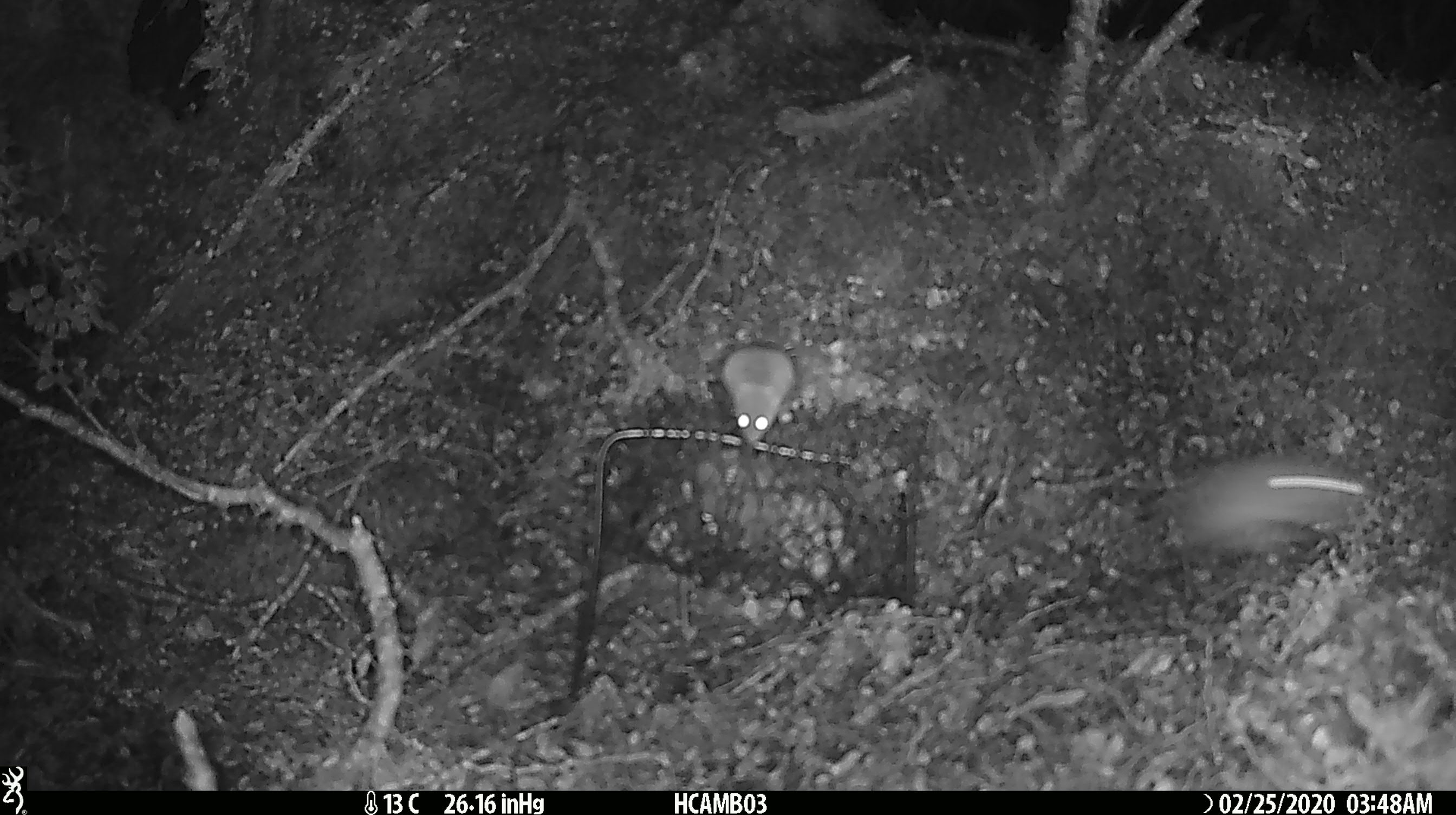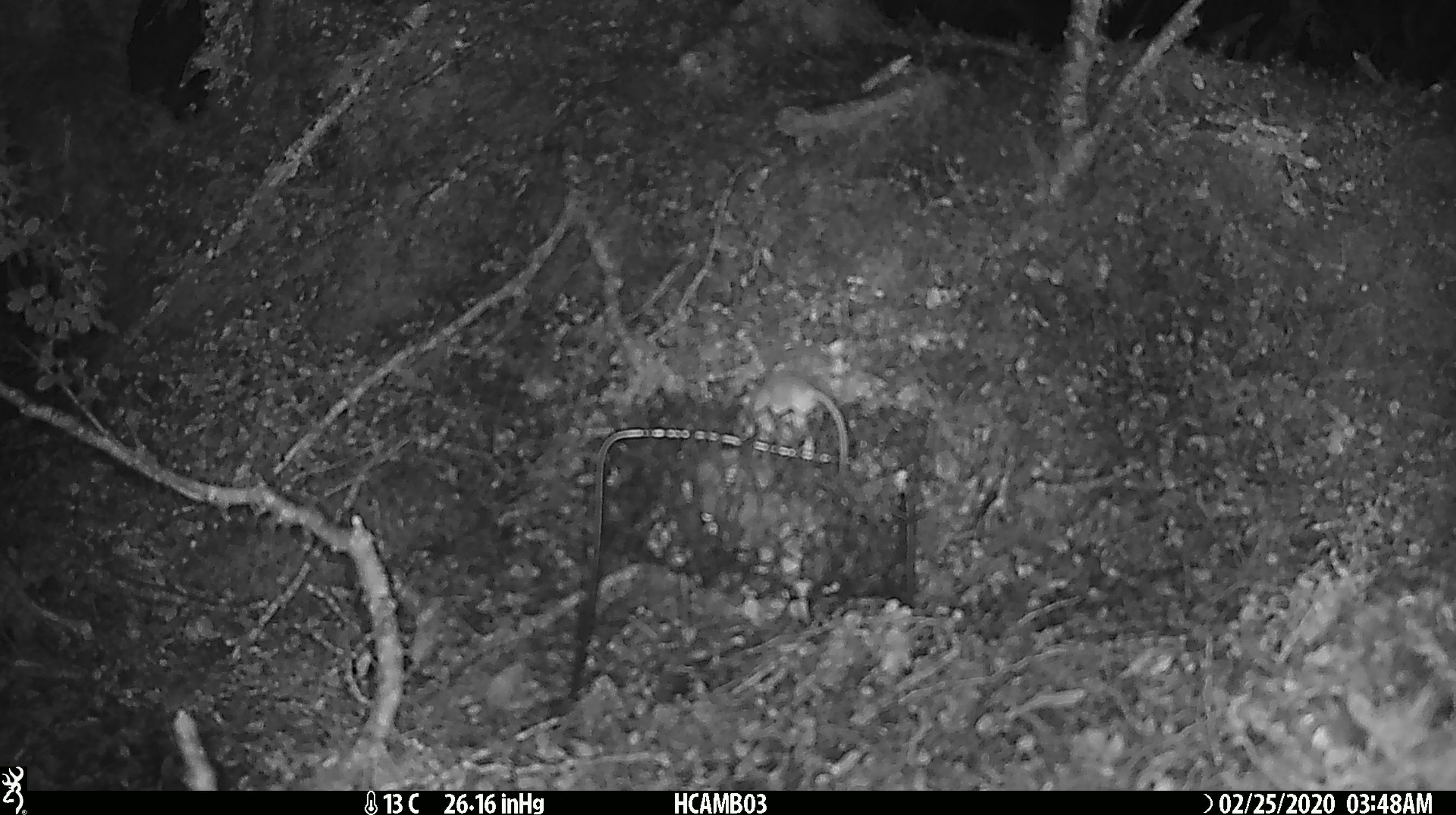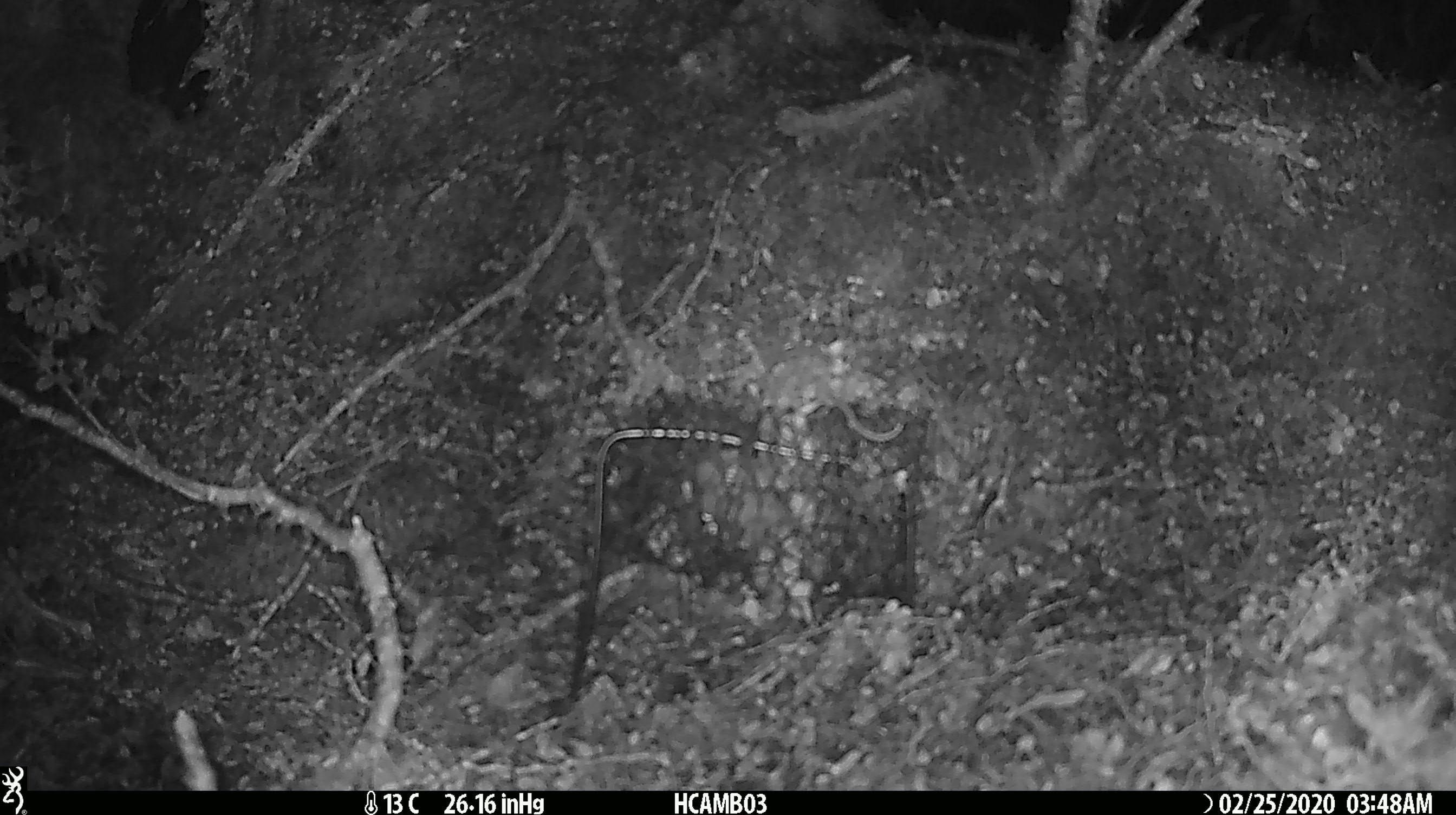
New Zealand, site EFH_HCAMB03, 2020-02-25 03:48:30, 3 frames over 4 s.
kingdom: Animalia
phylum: Chordata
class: Mammalia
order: Rodentia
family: Muridae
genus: Mus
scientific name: Mus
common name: mouse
Mouse (Mus).